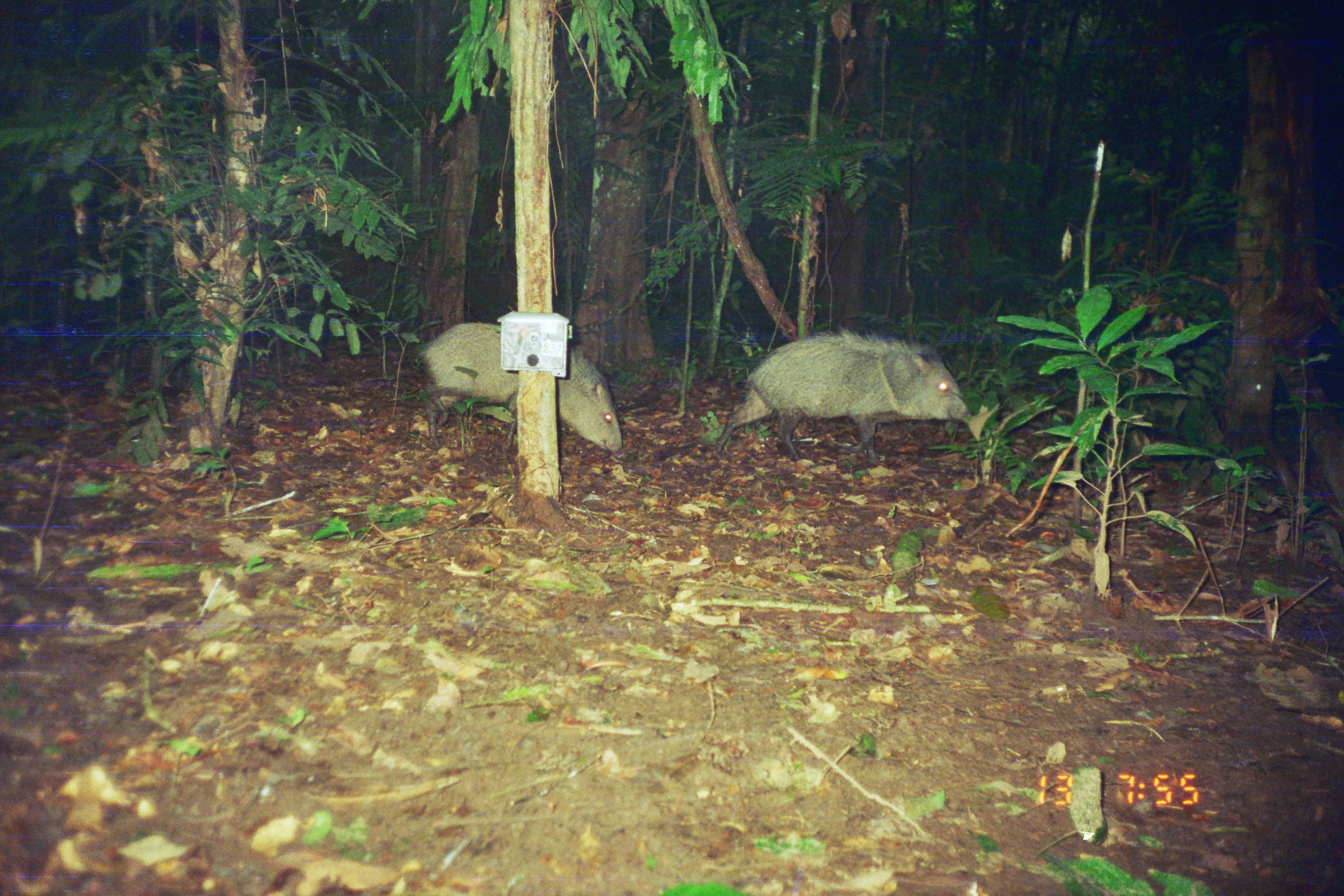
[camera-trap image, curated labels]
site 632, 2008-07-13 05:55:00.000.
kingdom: Animalia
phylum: Chordata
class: Mammalia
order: Artiodactyla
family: Tayassuidae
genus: Pecari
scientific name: Pecari tajacu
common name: collared peccary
Pecari tajacu (collared peccary).